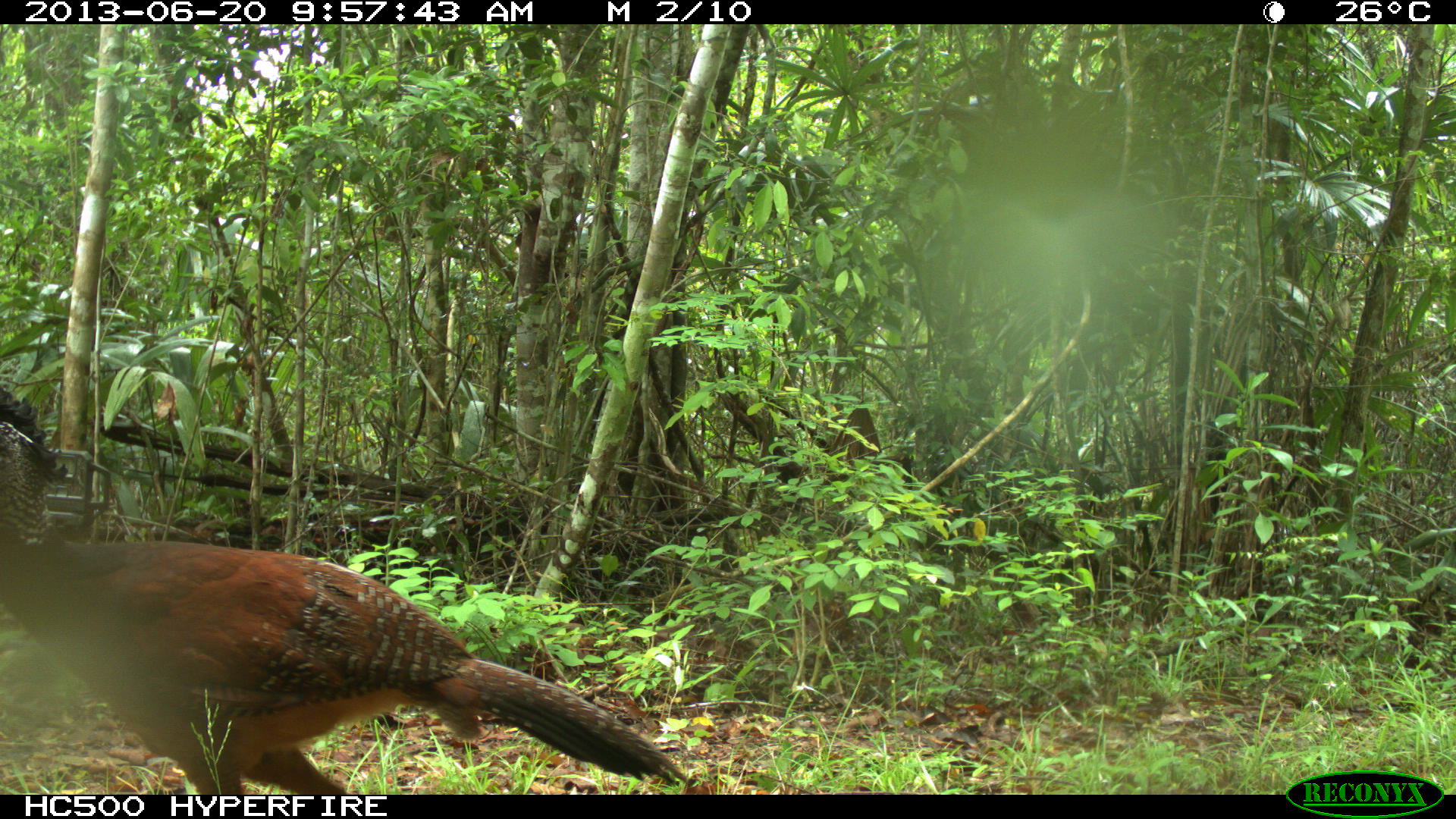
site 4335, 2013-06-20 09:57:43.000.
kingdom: Animalia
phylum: Chordata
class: Aves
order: Galliformes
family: Cracidae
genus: Crax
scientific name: Crax rubra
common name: great curassow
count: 1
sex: female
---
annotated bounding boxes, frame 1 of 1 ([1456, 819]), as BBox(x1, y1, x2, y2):
crax rubra: BBox(0, 385, 688, 796)